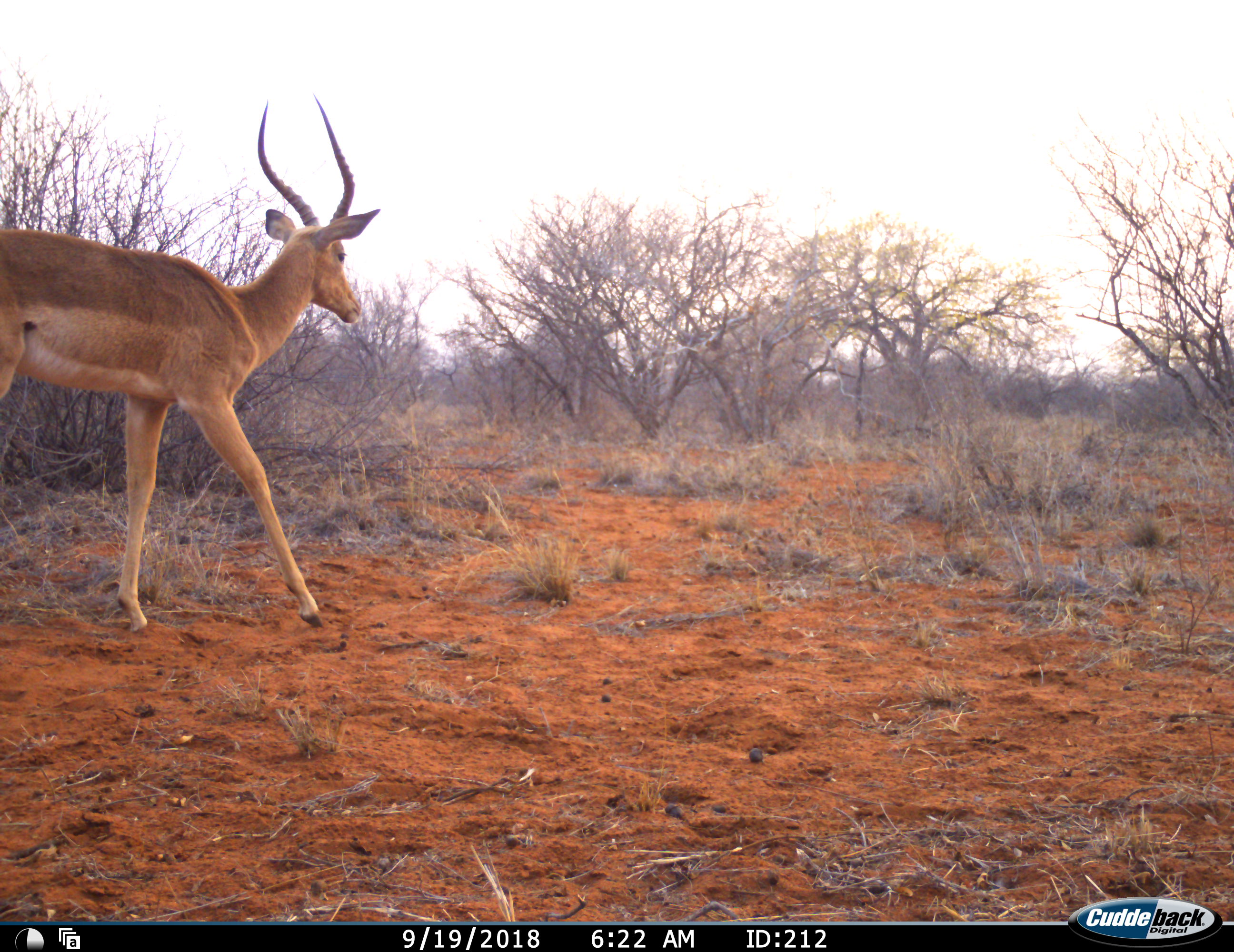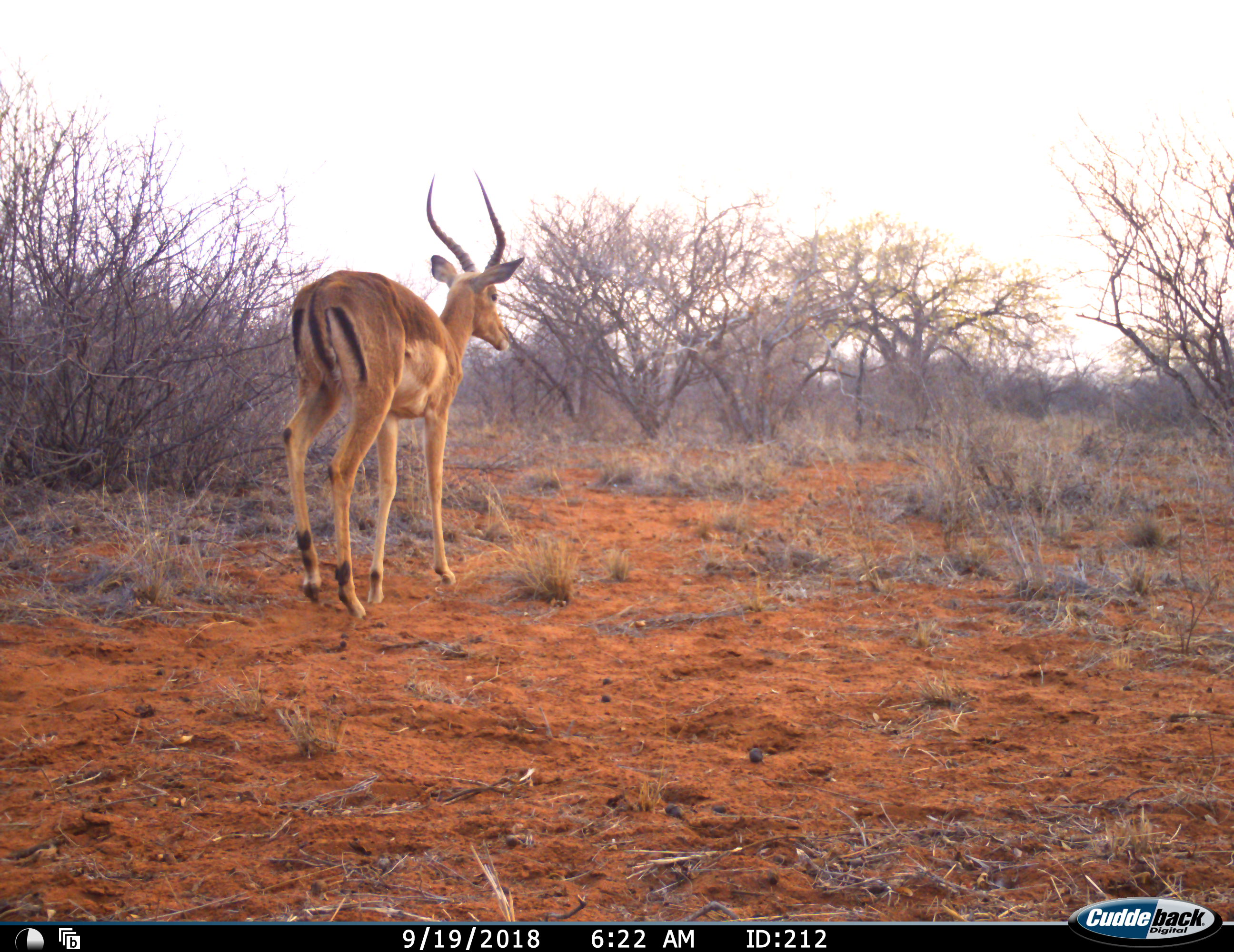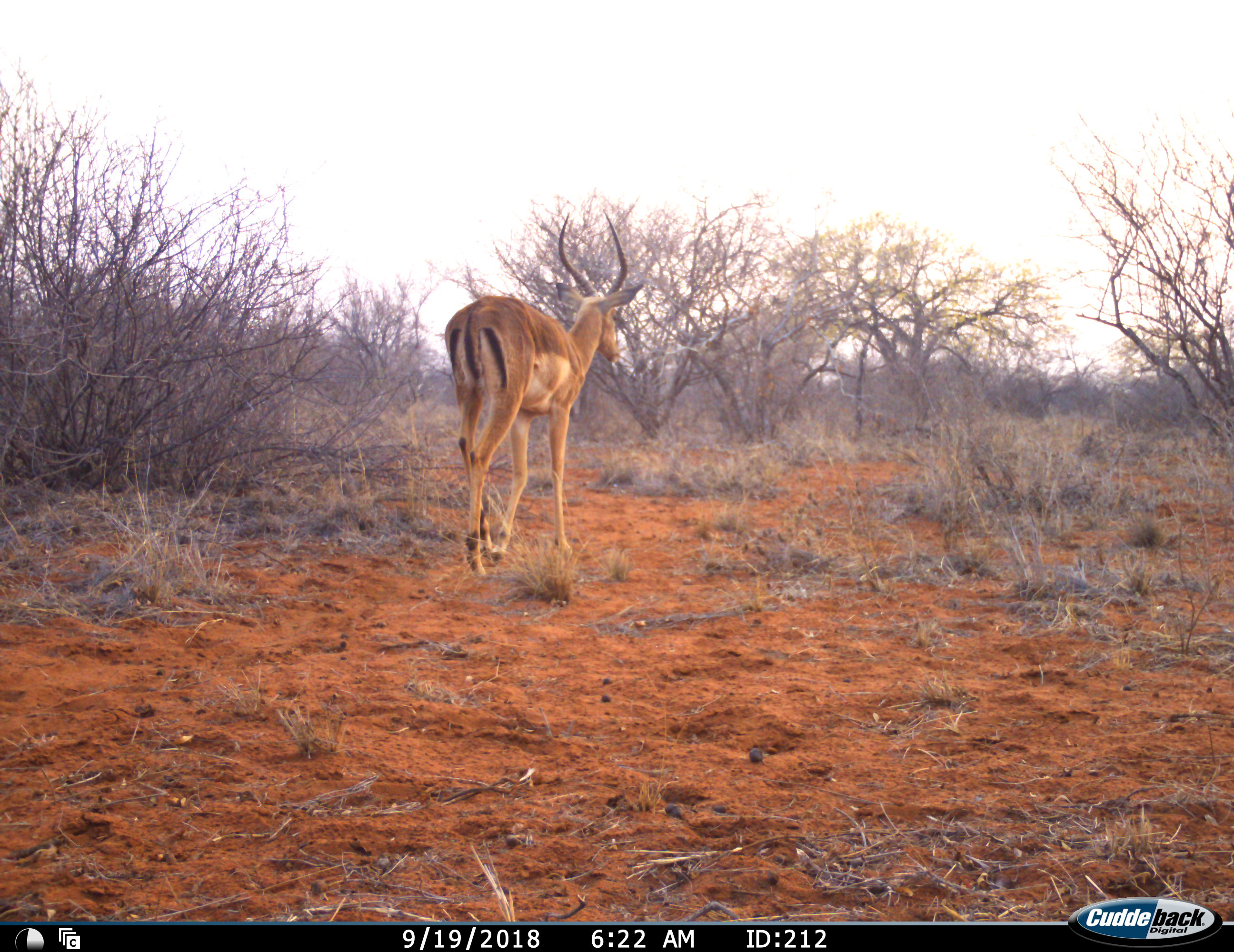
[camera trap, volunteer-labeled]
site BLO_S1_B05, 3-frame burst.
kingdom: Animalia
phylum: Chordata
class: Mammalia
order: Artiodactyla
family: Bovidae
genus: Aepyceros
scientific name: Aepyceros melampus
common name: impala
Impala (Aepyceros melampus), count 1. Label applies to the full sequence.